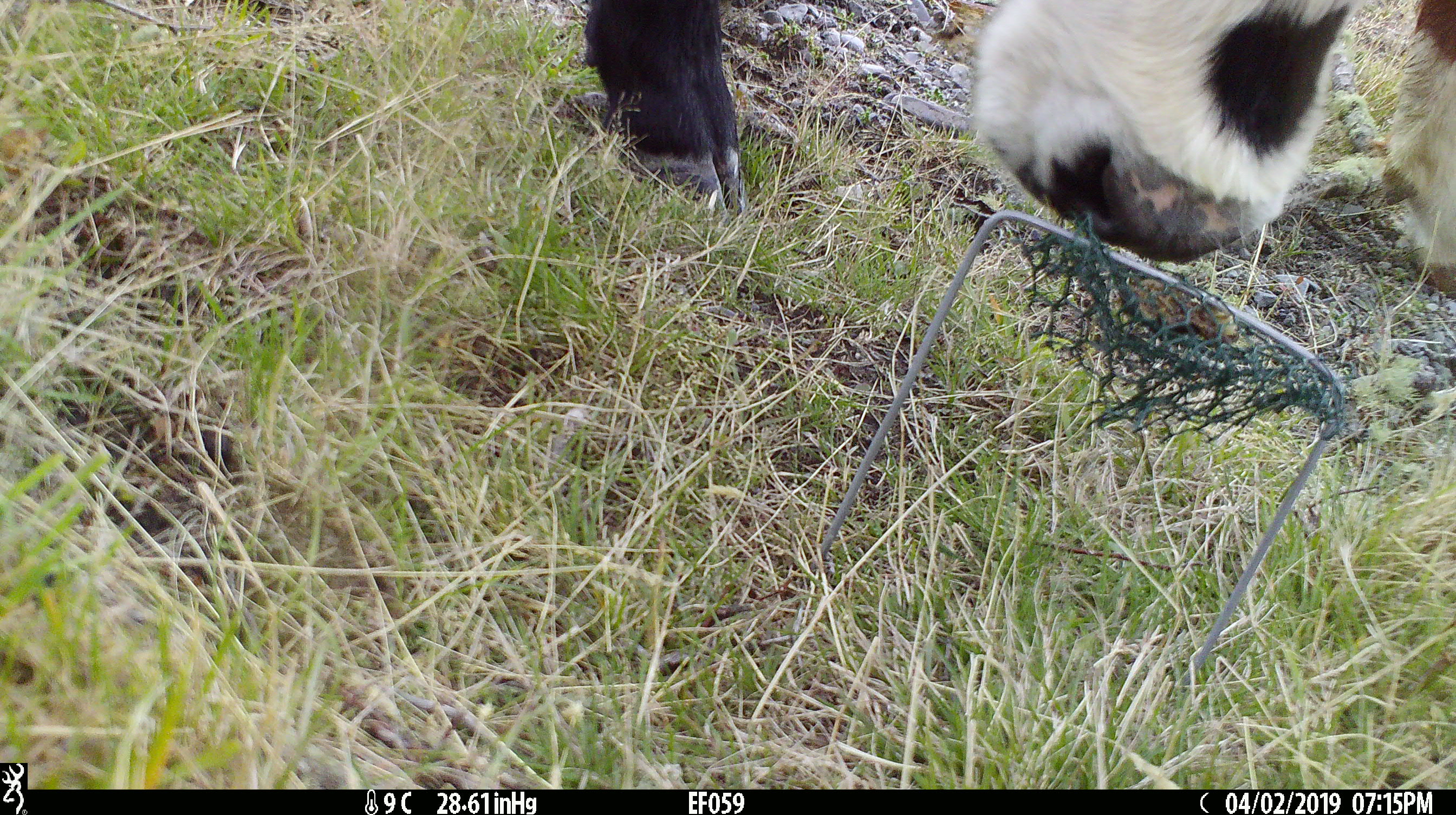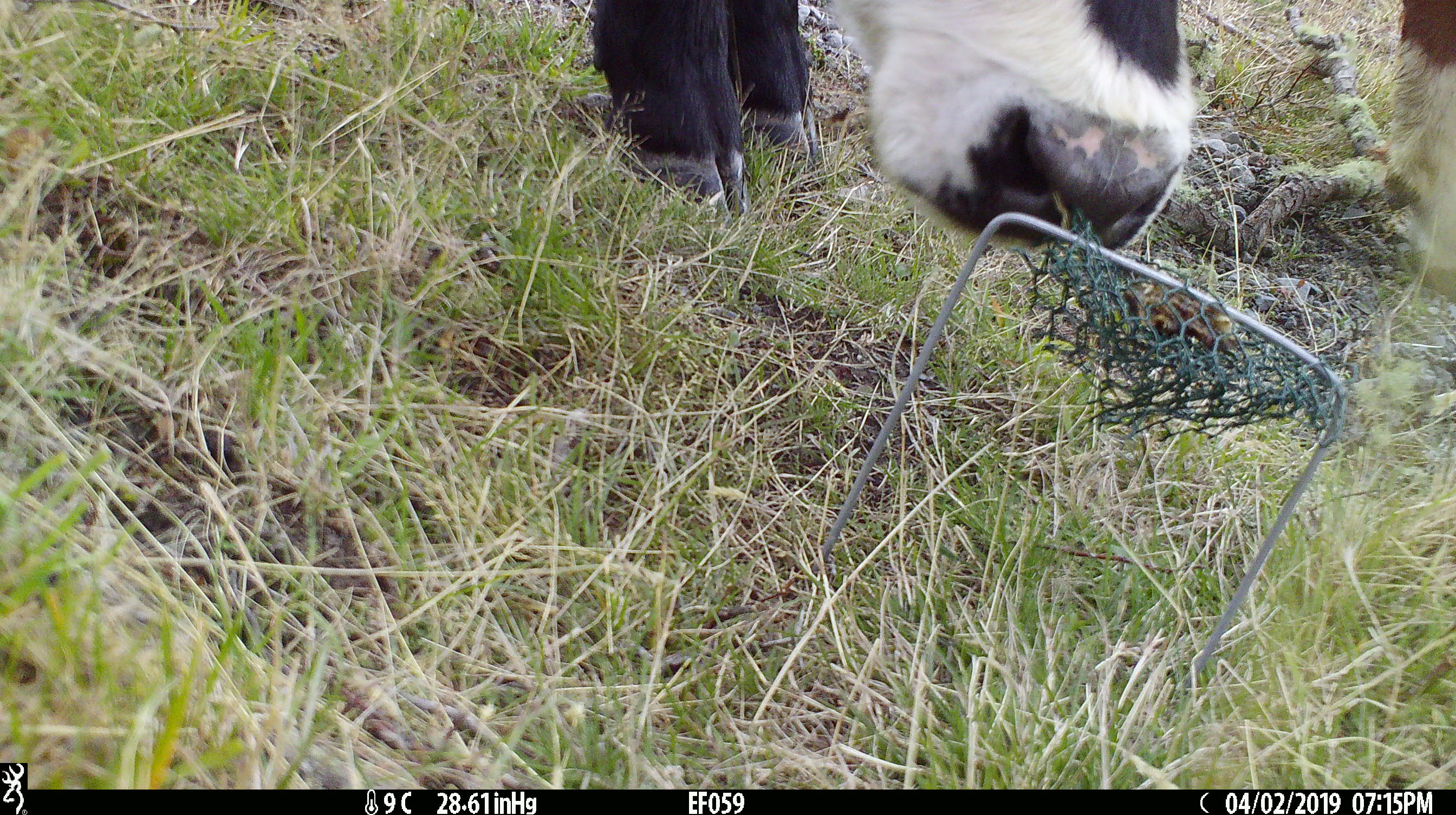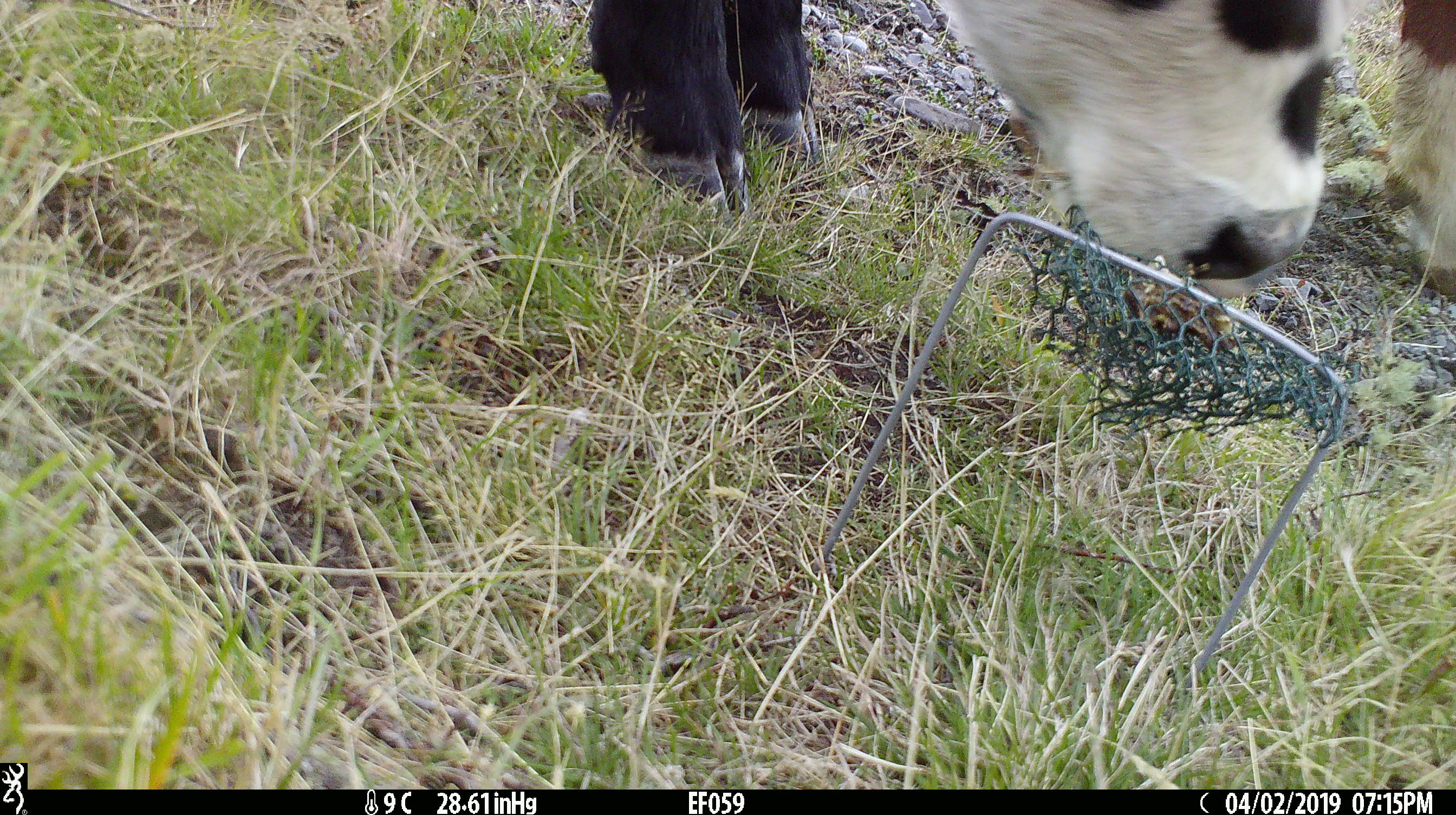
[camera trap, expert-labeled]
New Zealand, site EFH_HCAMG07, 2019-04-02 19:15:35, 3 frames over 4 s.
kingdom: Animalia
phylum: Chordata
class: Mammalia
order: Artiodactyla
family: Bovidae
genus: Bos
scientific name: Bos taurus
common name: domestic cow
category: cow